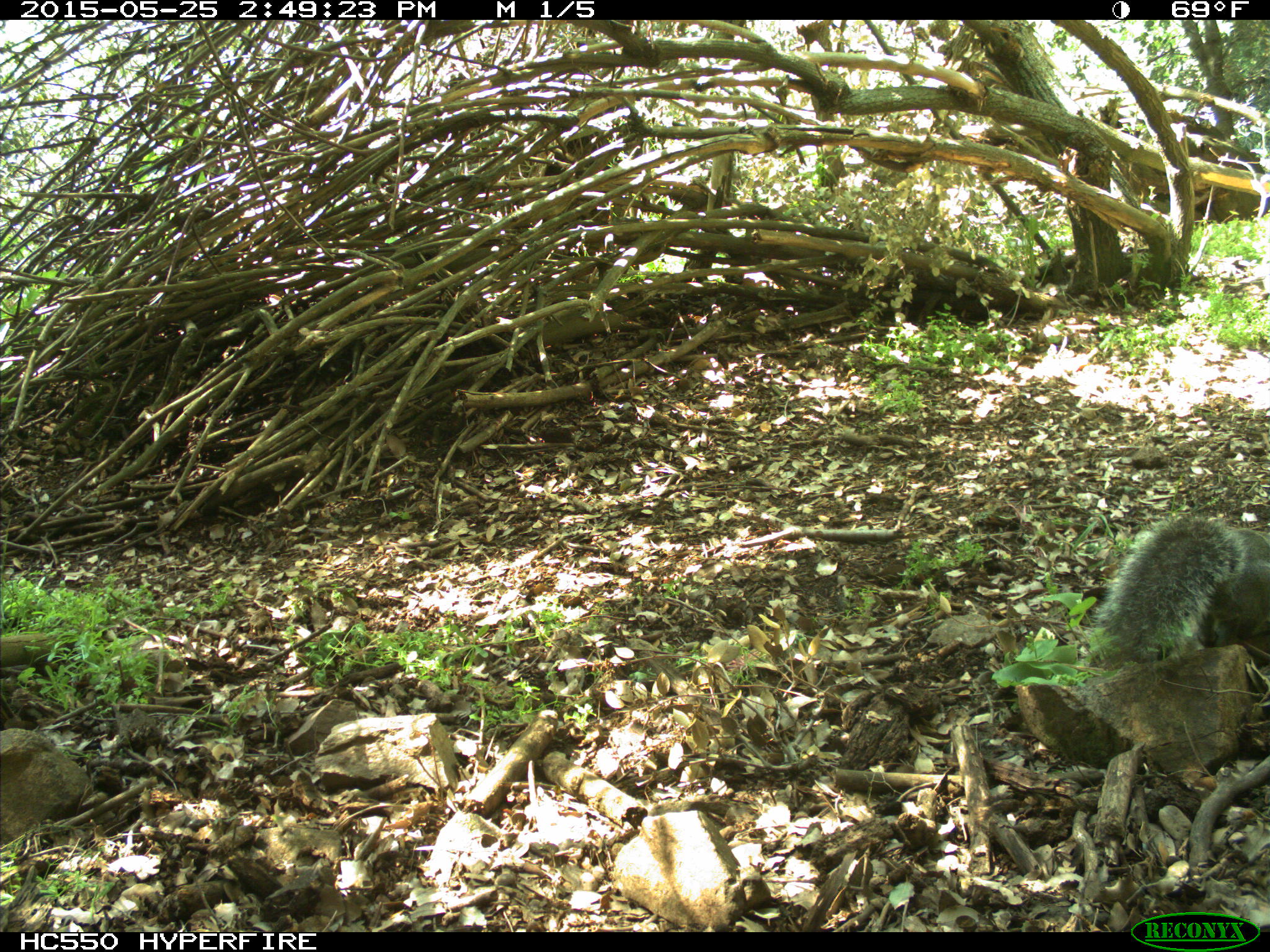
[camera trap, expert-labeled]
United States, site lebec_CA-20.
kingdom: Animalia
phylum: Chordata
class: Mammalia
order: Rodentia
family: Sciuridae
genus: Sciurus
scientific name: Sciurus carolinensis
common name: eastern gray squirrel